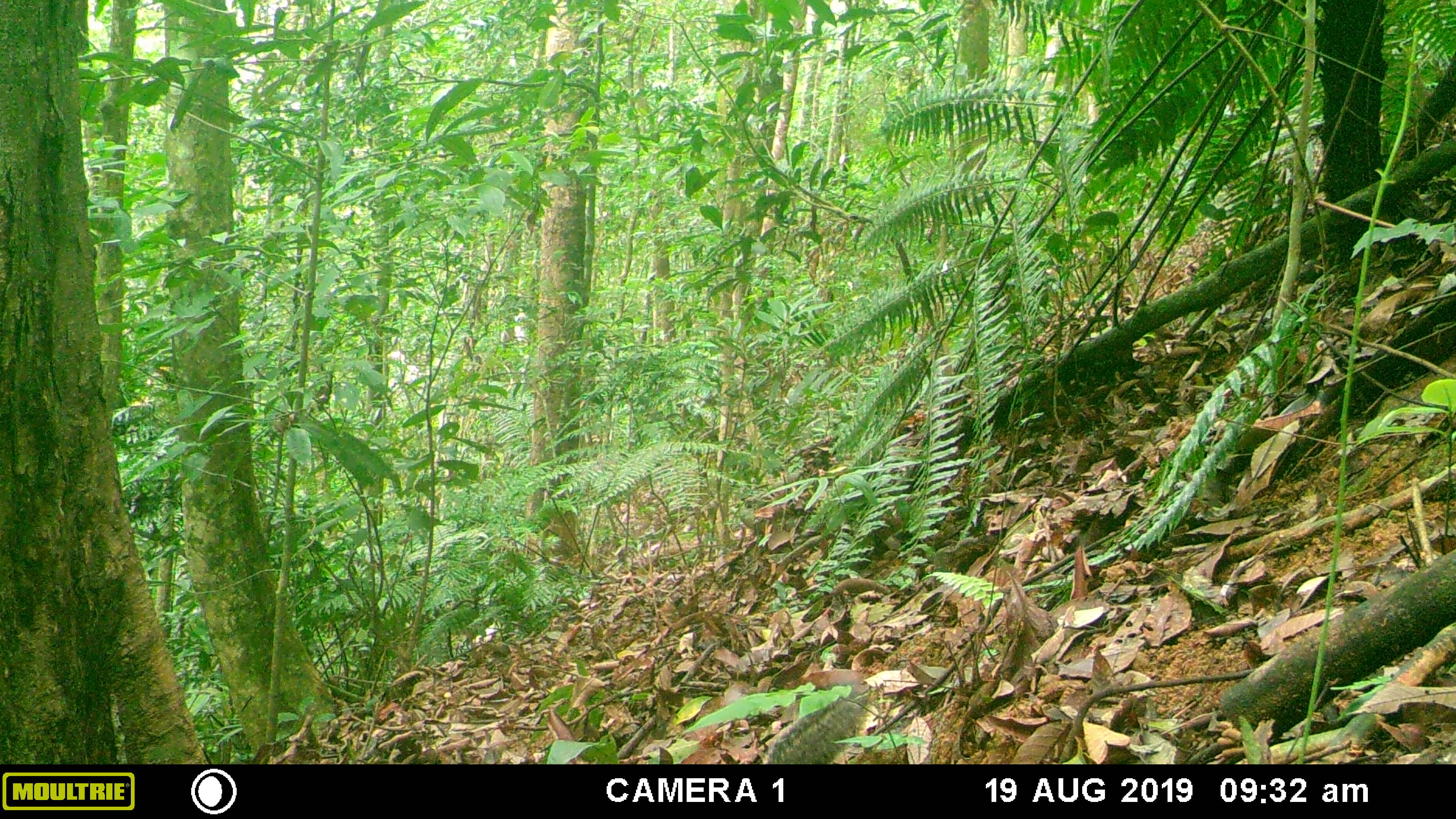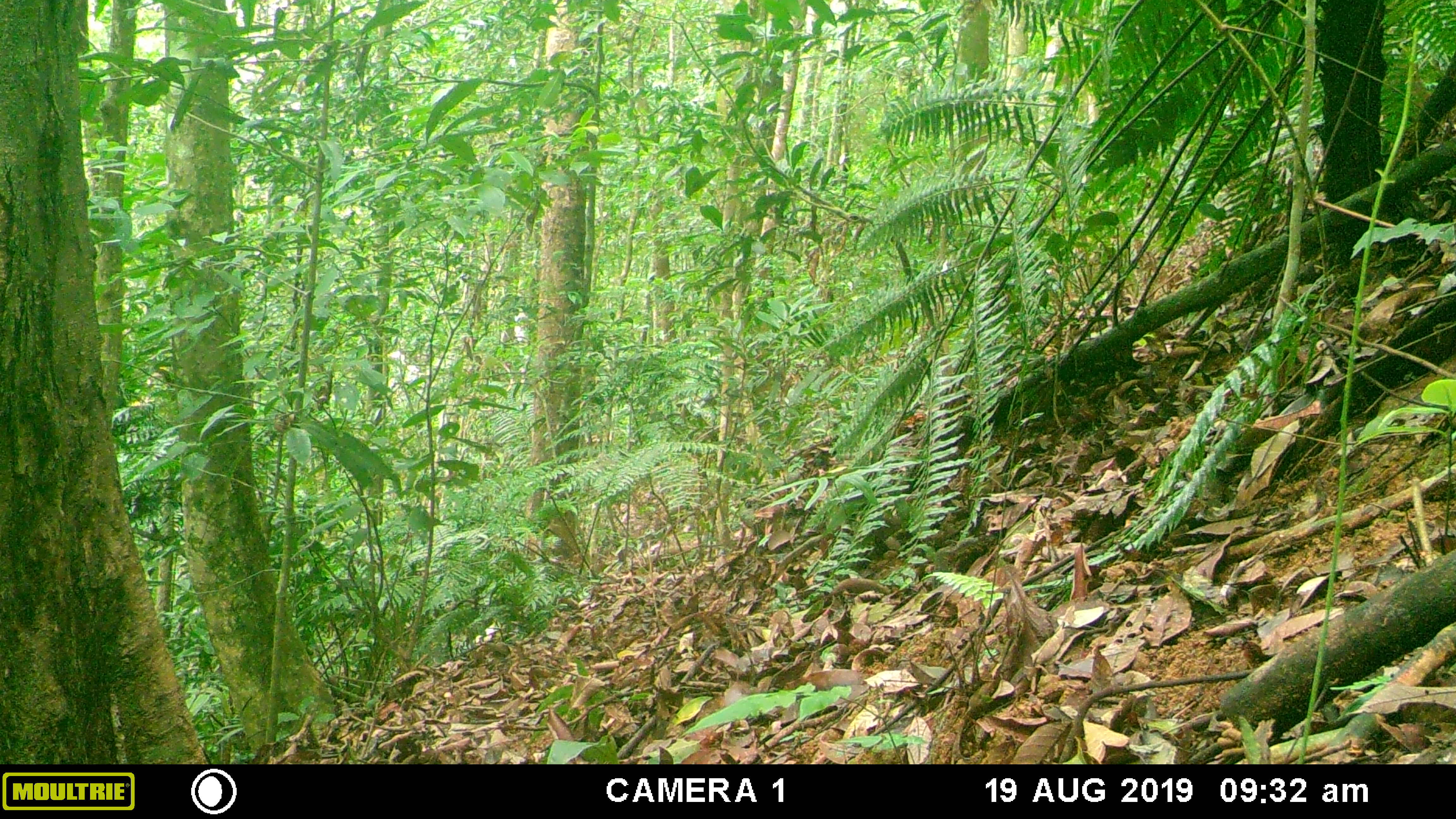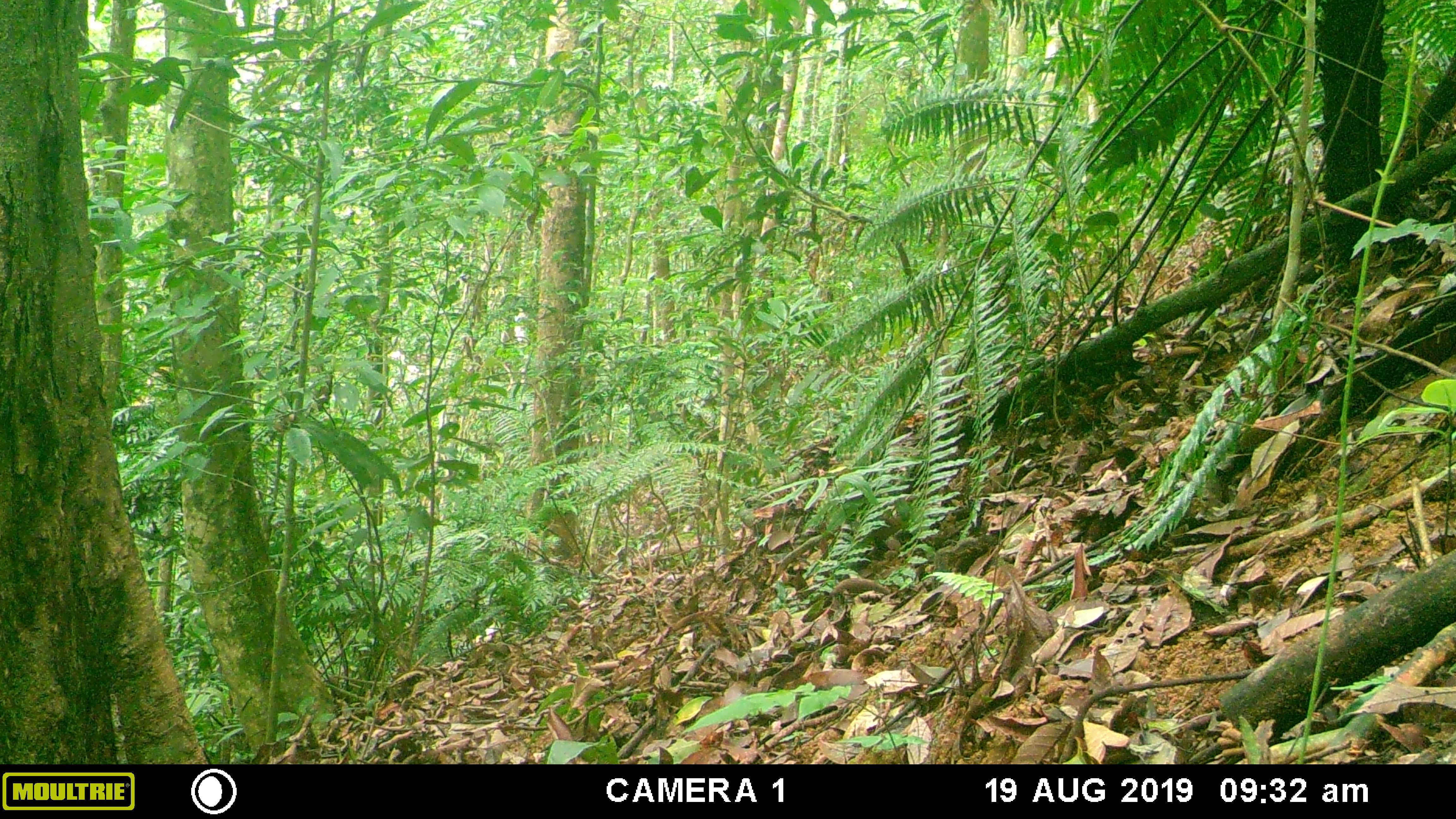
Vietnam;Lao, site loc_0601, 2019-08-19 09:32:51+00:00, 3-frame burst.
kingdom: Animalia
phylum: Chordata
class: Mammalia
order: Rodentia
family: Sciuridae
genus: Dremomys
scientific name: Dremomys rufigenis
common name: red-cheeked squirrel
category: red cheeked squirrel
Red cheeked squirrel (red-cheeked squirrel) (Dremomys rufigenis). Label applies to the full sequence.